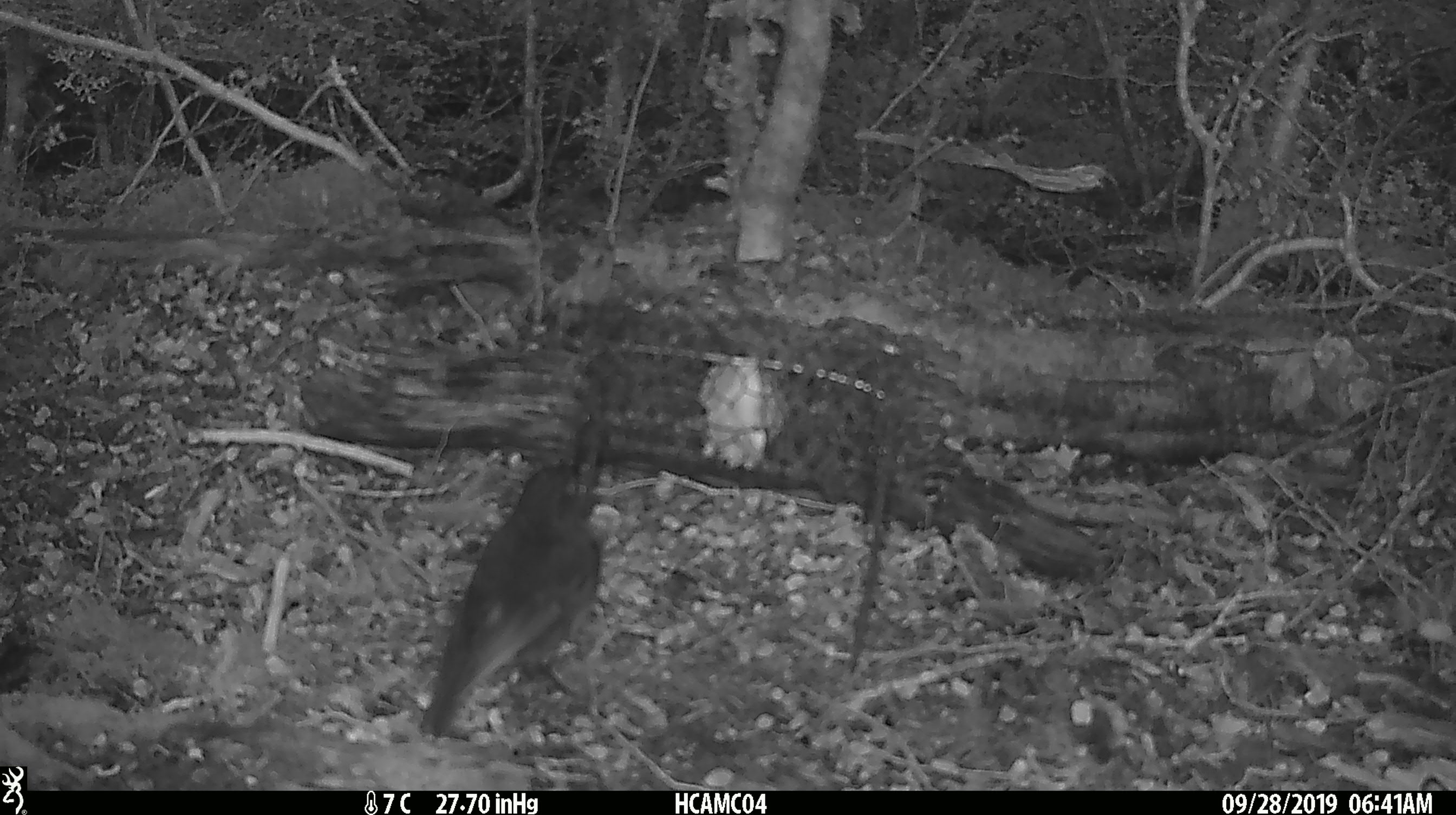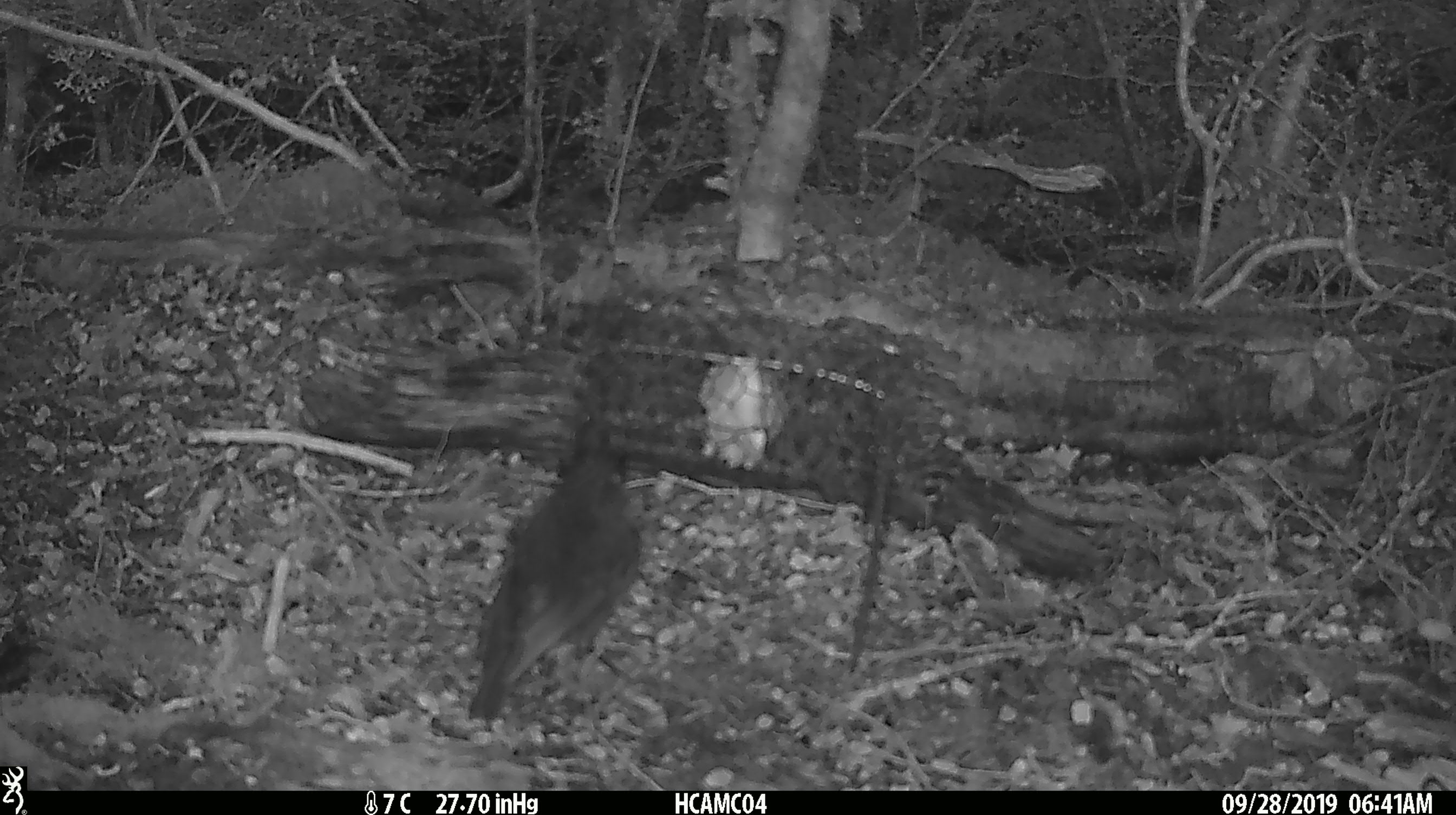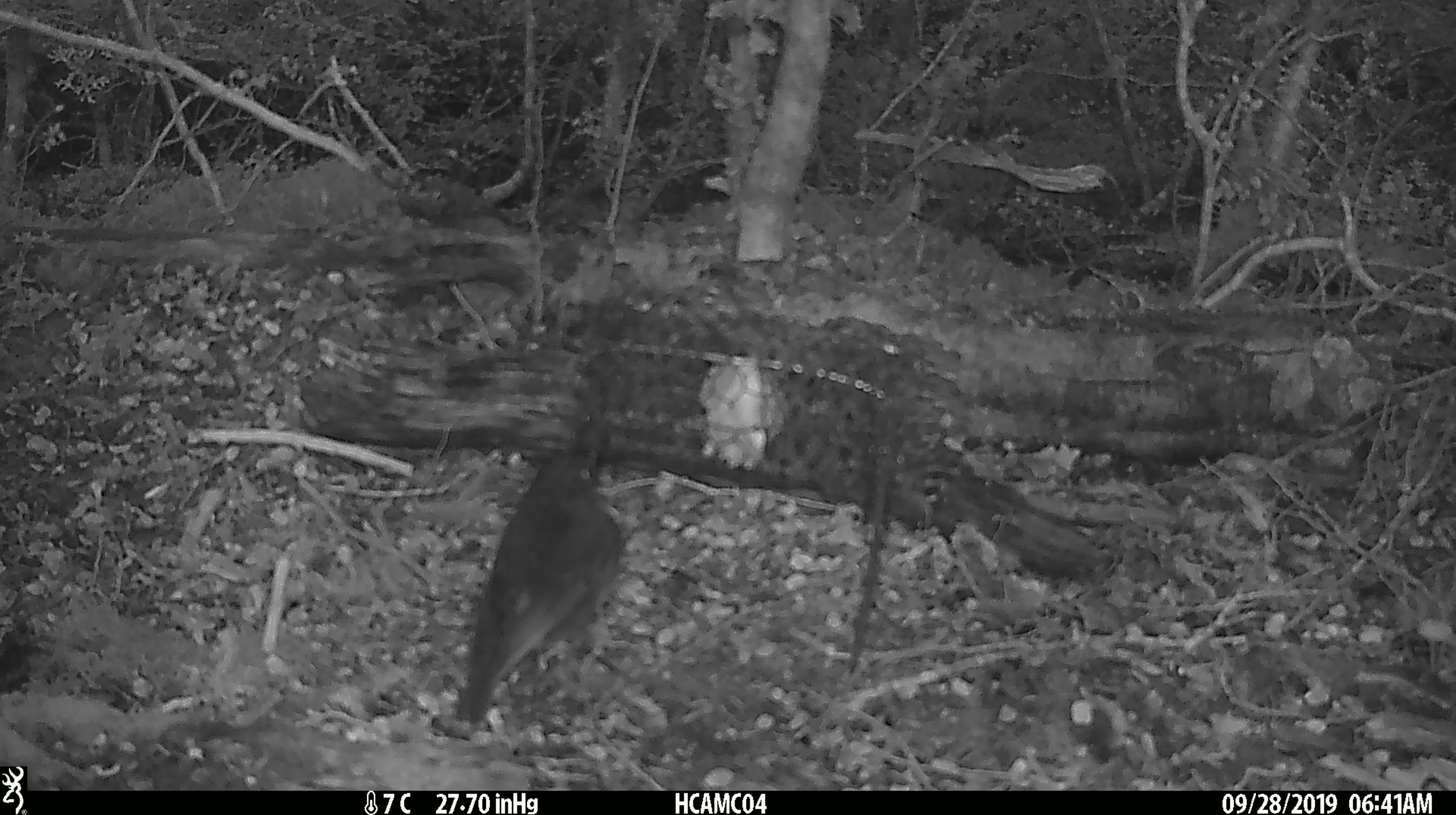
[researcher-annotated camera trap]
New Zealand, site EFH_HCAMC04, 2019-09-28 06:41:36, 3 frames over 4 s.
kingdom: Animalia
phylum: Chordata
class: Aves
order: Passeriformes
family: Petroicidae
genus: Petroica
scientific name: Petroica australis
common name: new zealand robin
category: robin